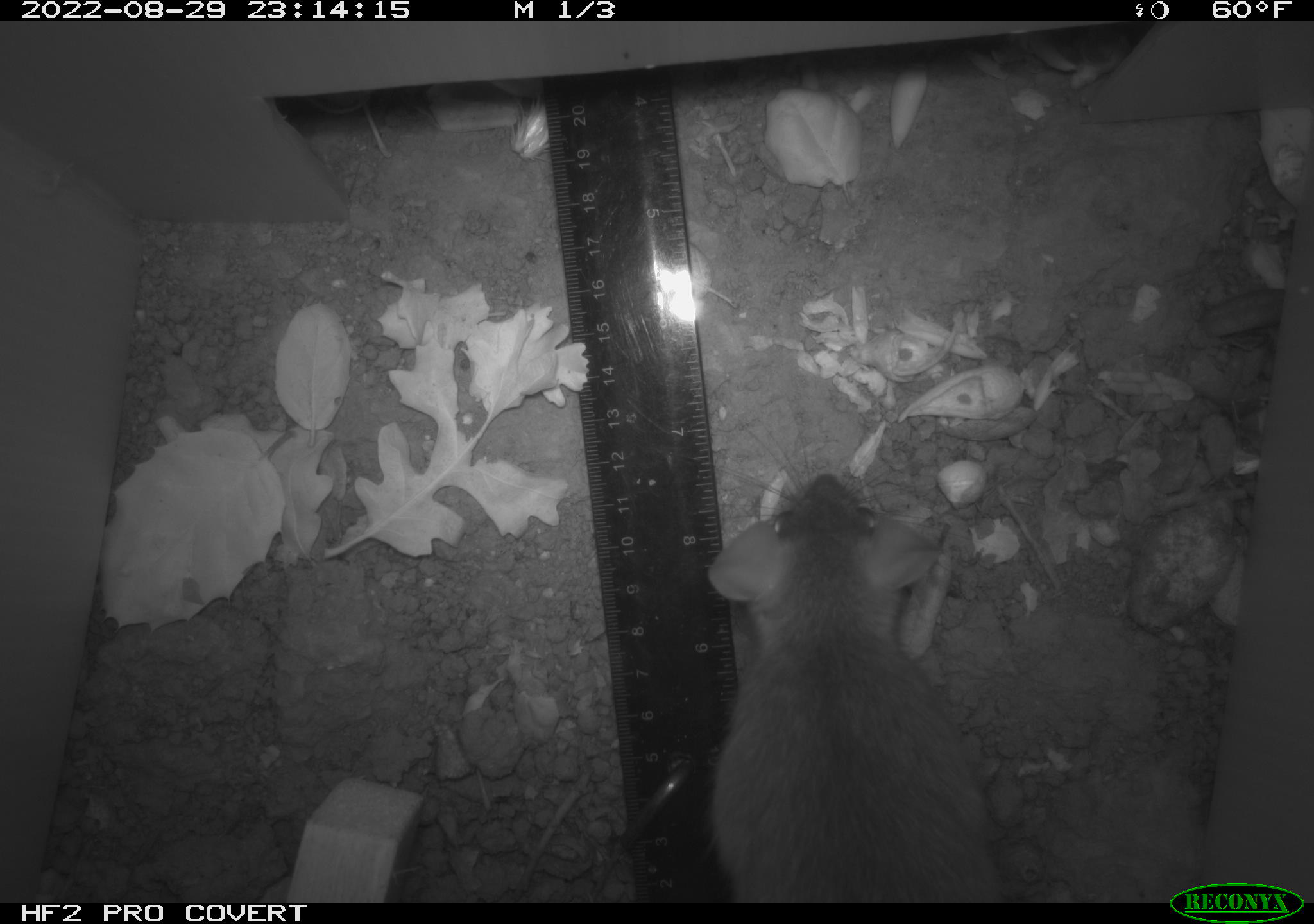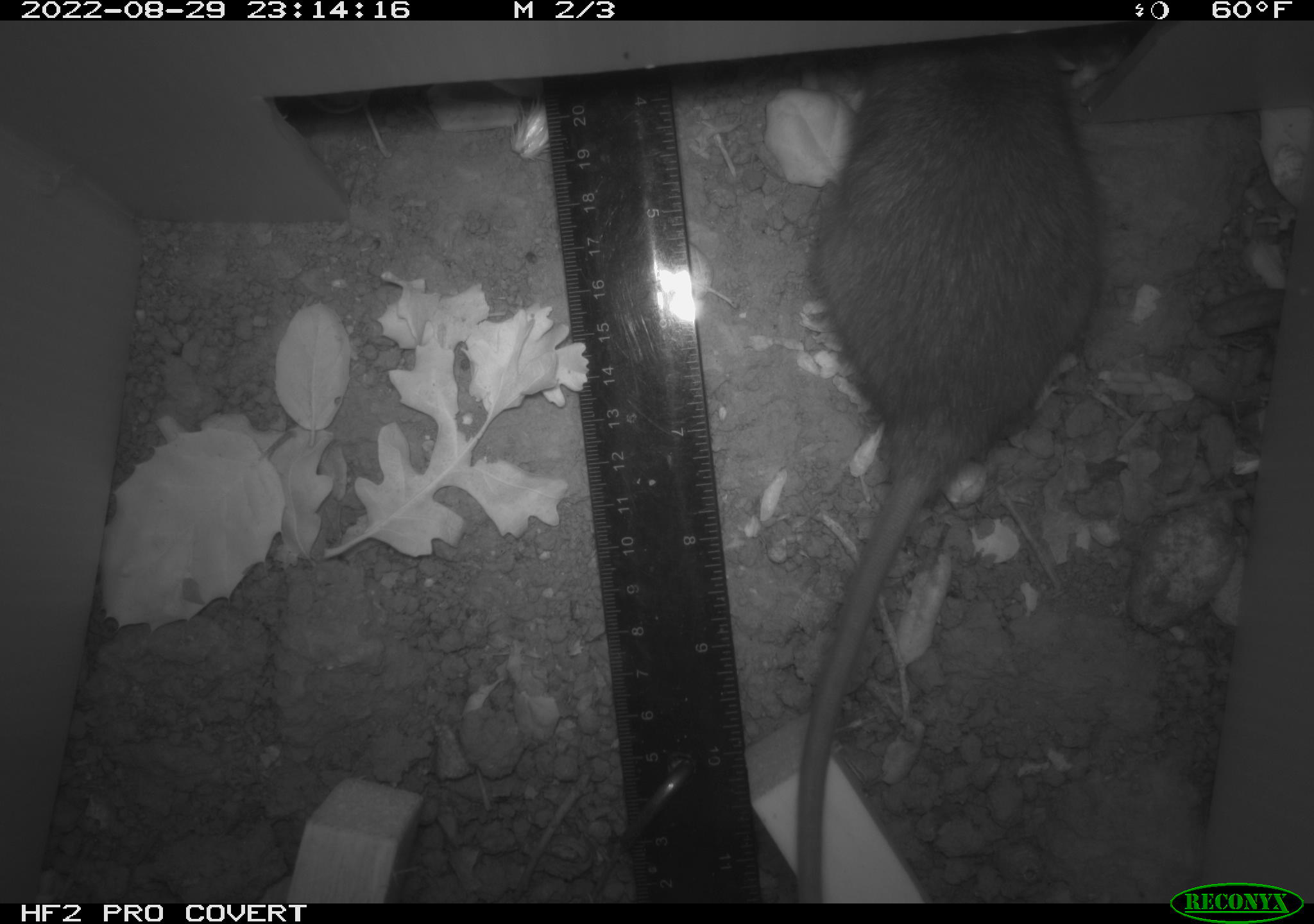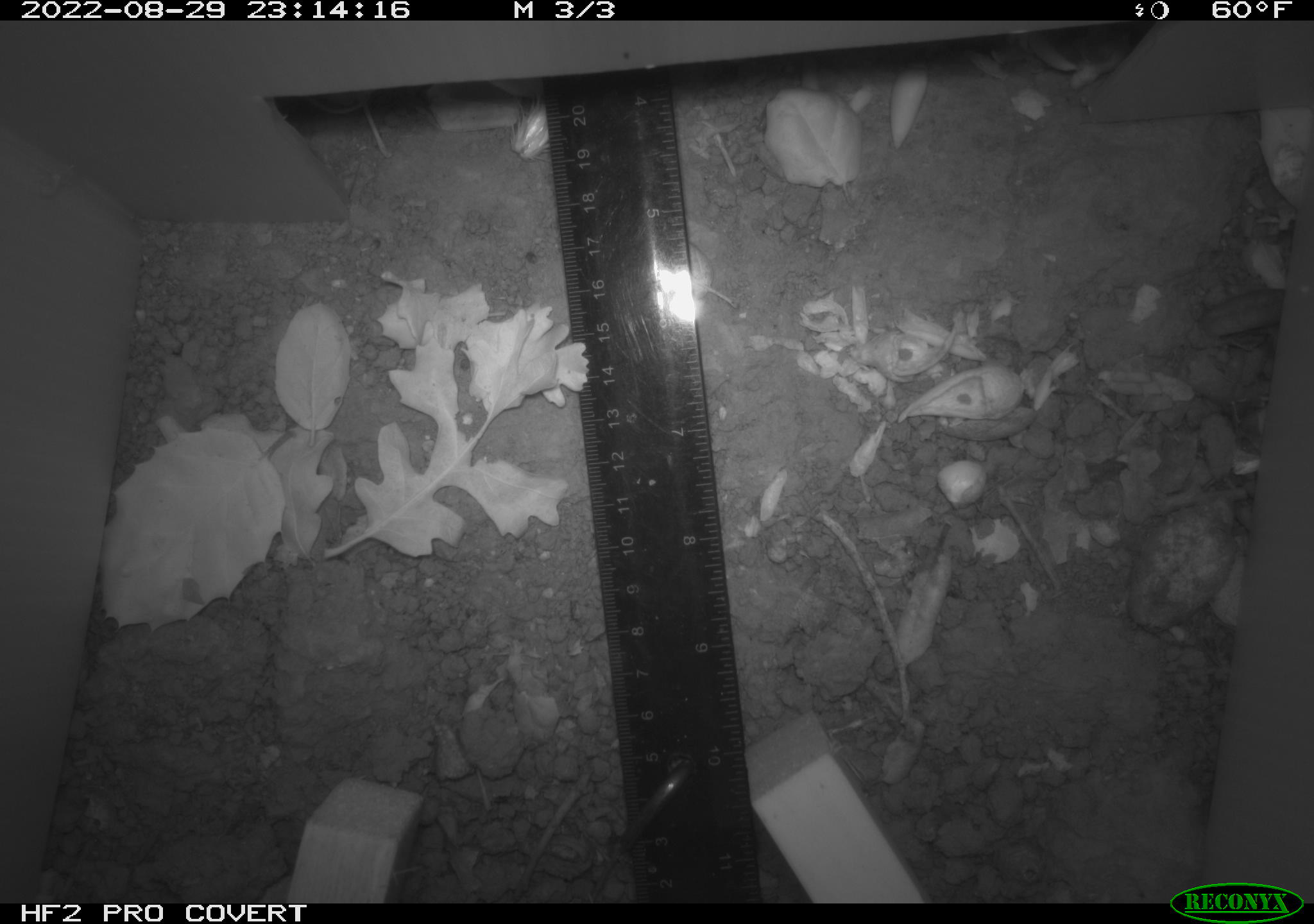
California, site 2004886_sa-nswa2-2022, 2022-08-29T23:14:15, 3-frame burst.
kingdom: Animalia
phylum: Chordata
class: Mammalia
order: Rodentia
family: Muridae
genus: Rattus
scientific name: Rattus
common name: rat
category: rattus species